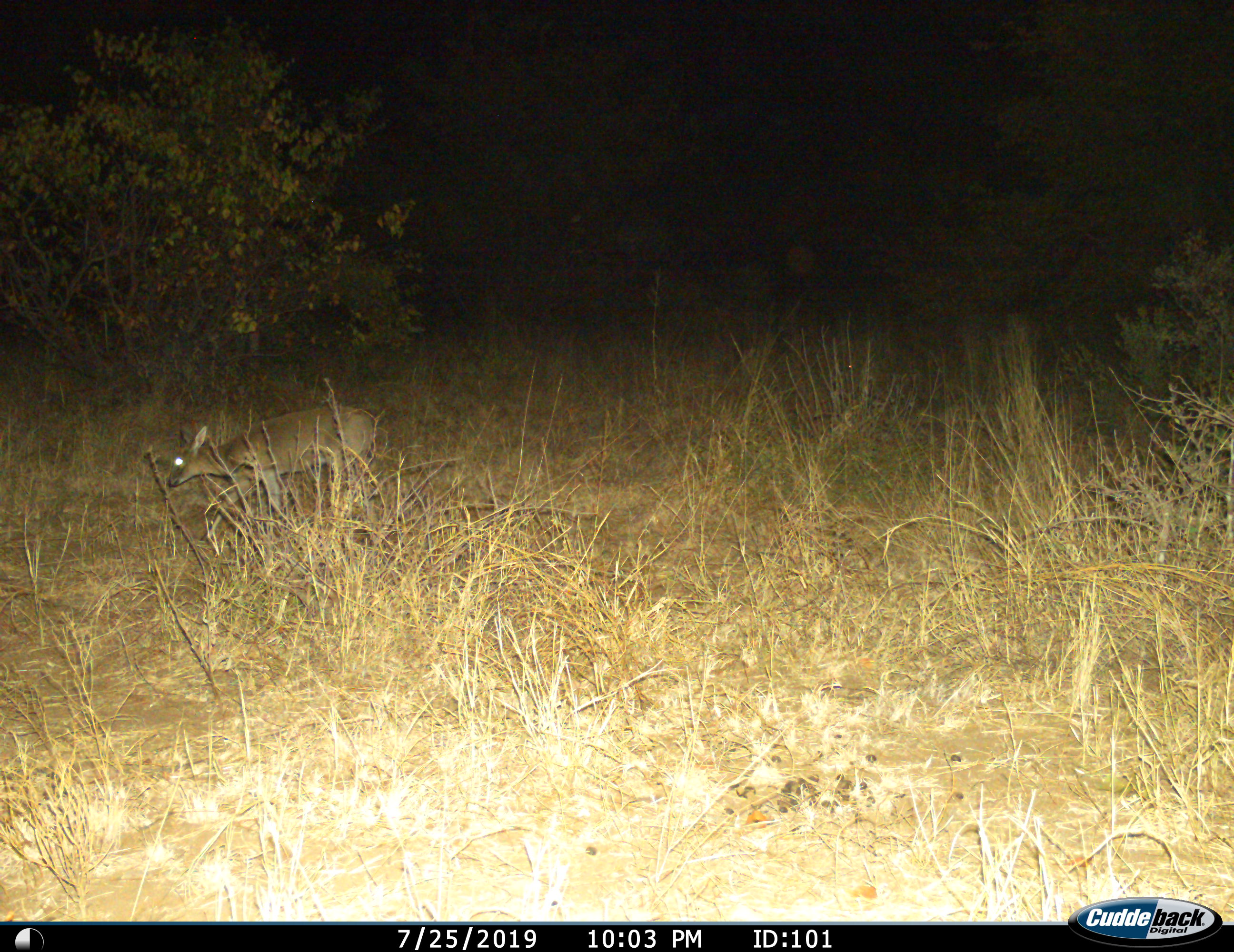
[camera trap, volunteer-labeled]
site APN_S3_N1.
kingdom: Animalia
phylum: Chordata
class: Mammalia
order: Artiodactyla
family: Bovidae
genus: Sylvicapra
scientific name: Sylvicapra grimmia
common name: common duiker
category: duikercommongrey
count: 1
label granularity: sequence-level